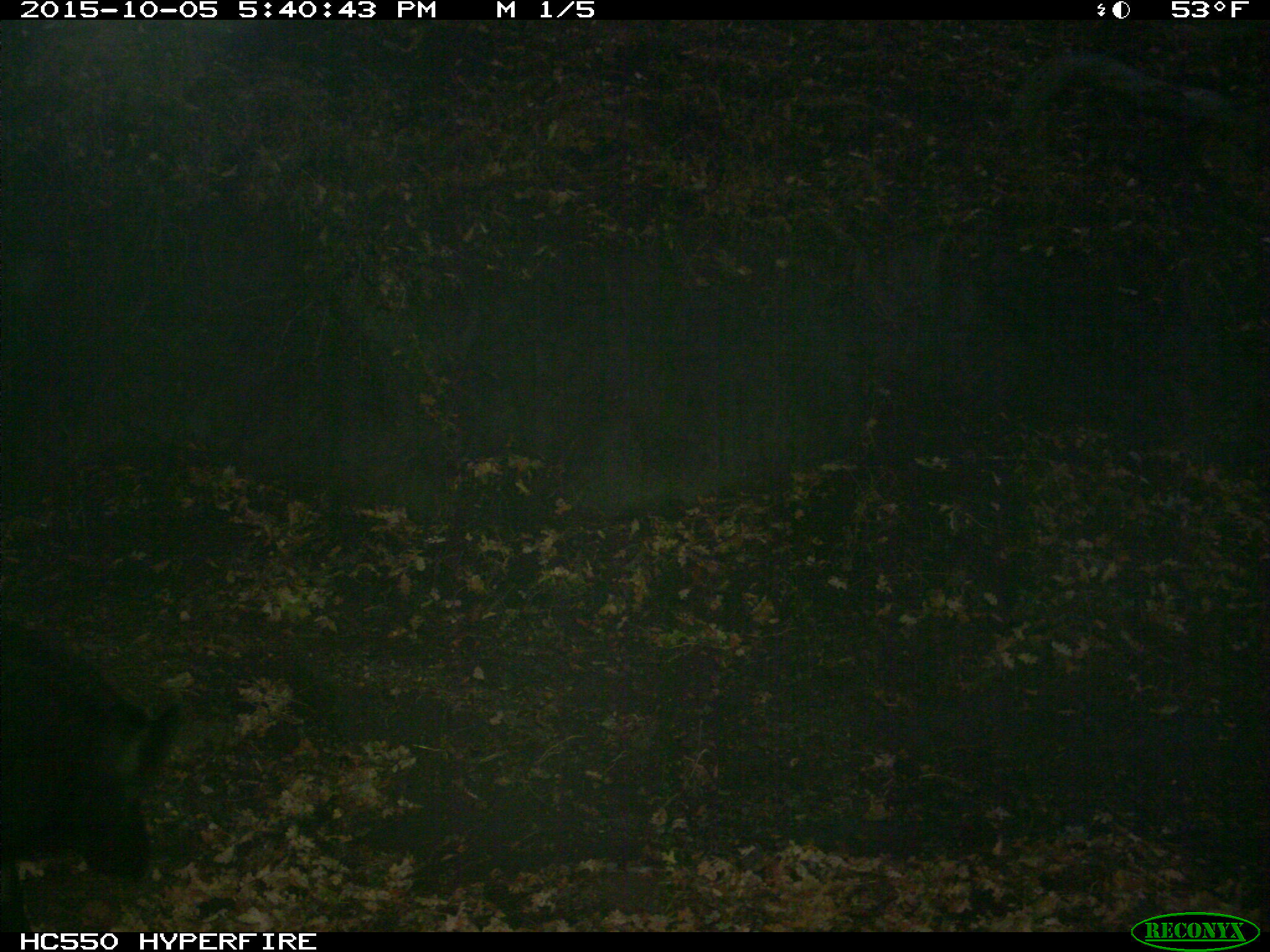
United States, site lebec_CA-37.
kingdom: Animalia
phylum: Chordata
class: Mammalia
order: Artiodactyla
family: Suidae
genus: Sus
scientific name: Sus scrofa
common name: wild boar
Sus scrofa (wild boar).